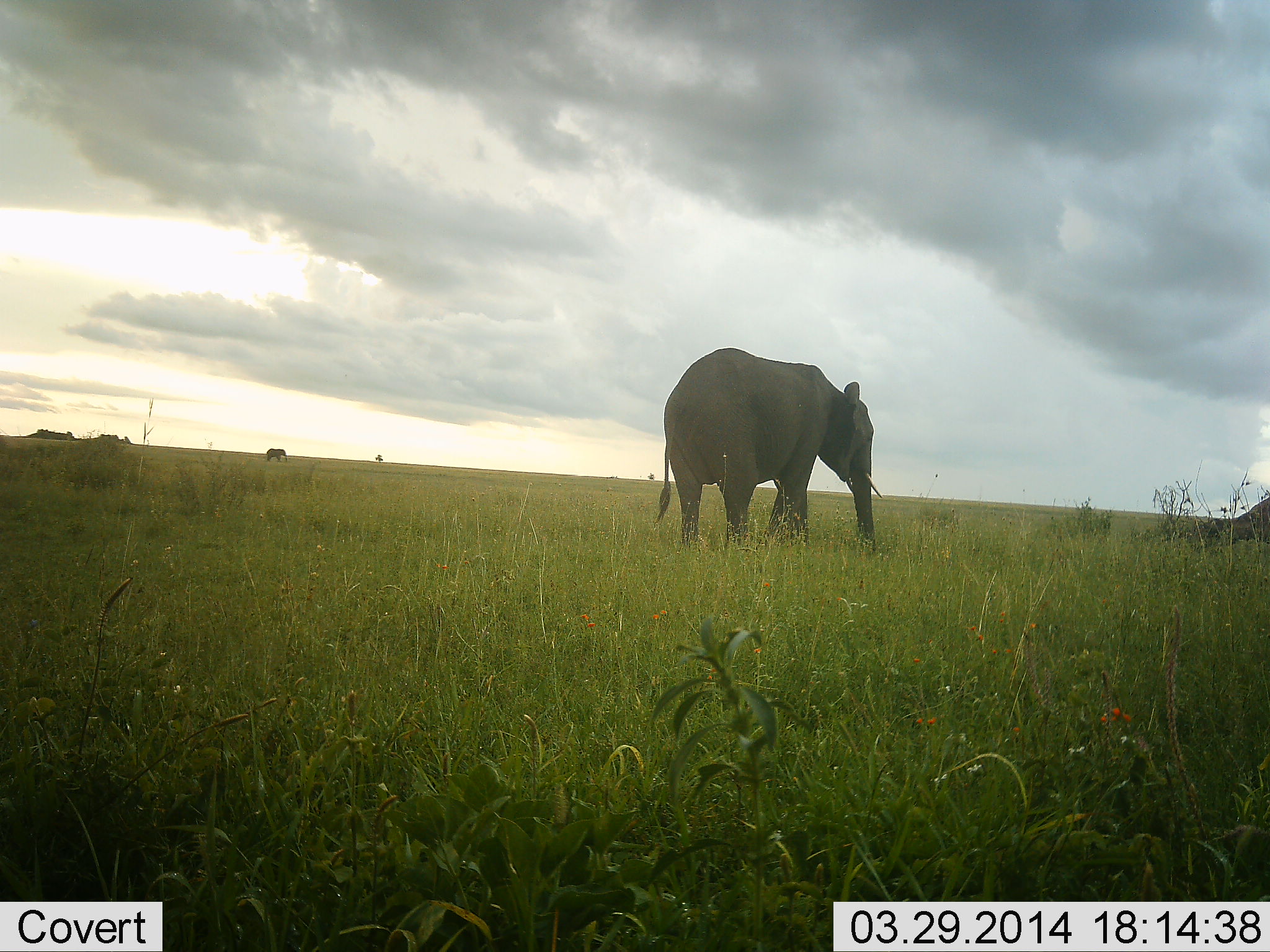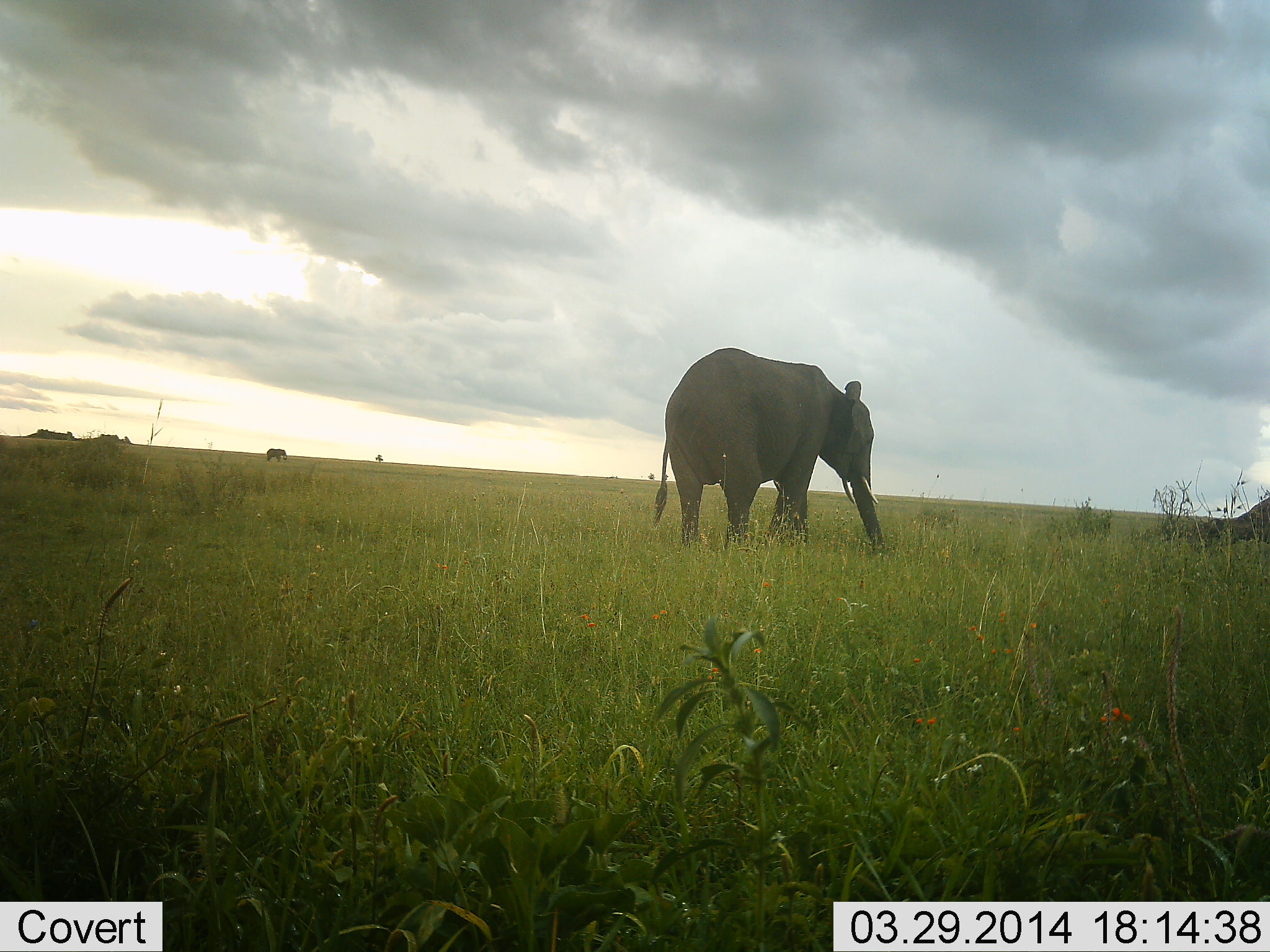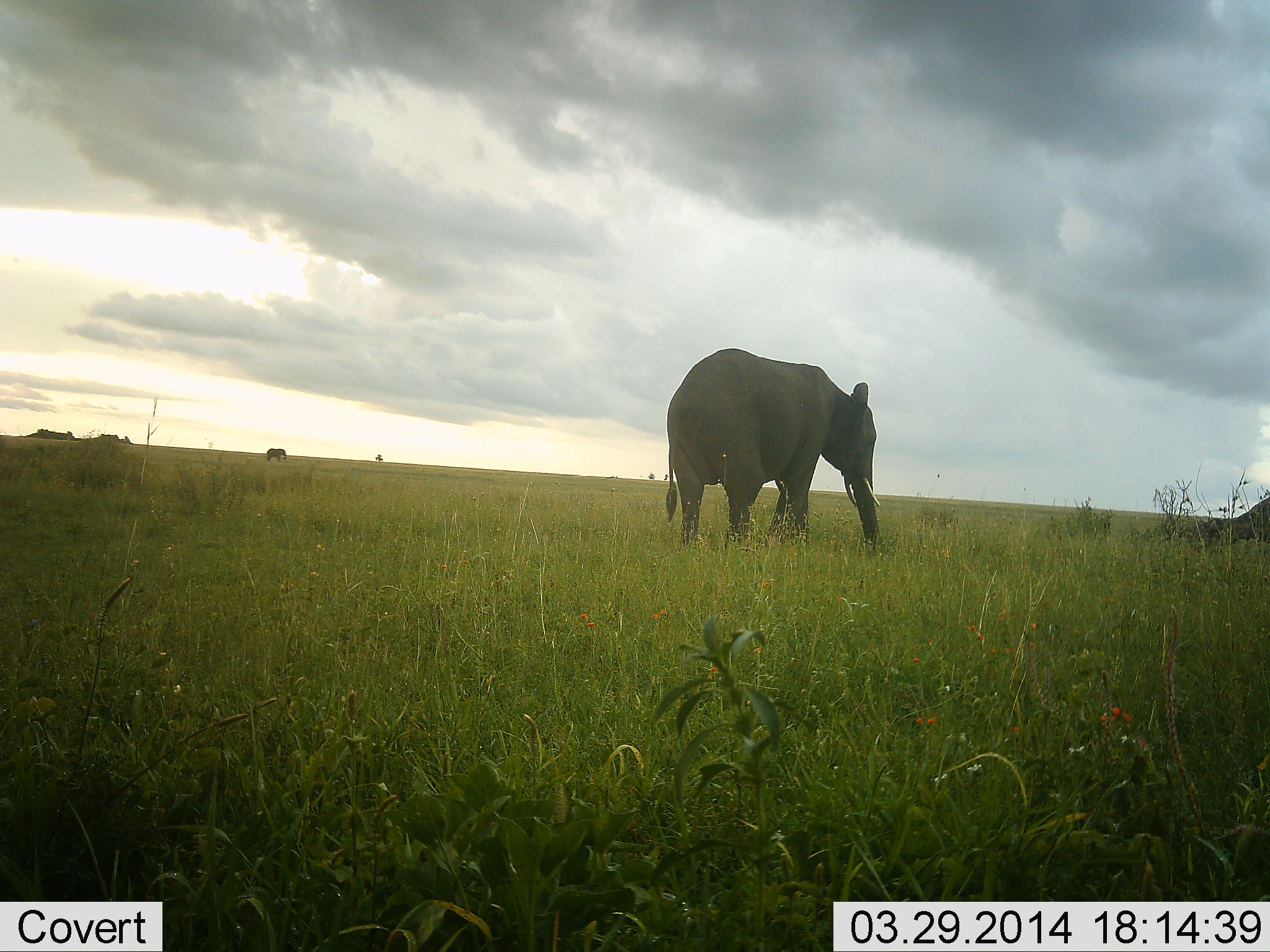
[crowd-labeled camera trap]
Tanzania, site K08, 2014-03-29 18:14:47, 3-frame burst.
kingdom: Animalia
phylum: Chordata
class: Mammalia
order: Proboscidea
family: Elephantidae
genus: Loxodonta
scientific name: Loxodonta africana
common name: african bush elephant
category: elephant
Elephant (african bush elephant) (Loxodonta africana), count 2. Behavior (volunteer vote fractions): standing 53%, resting 3%, moving 6%, interacting 0%. Young present (vote fraction): 0%. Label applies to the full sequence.